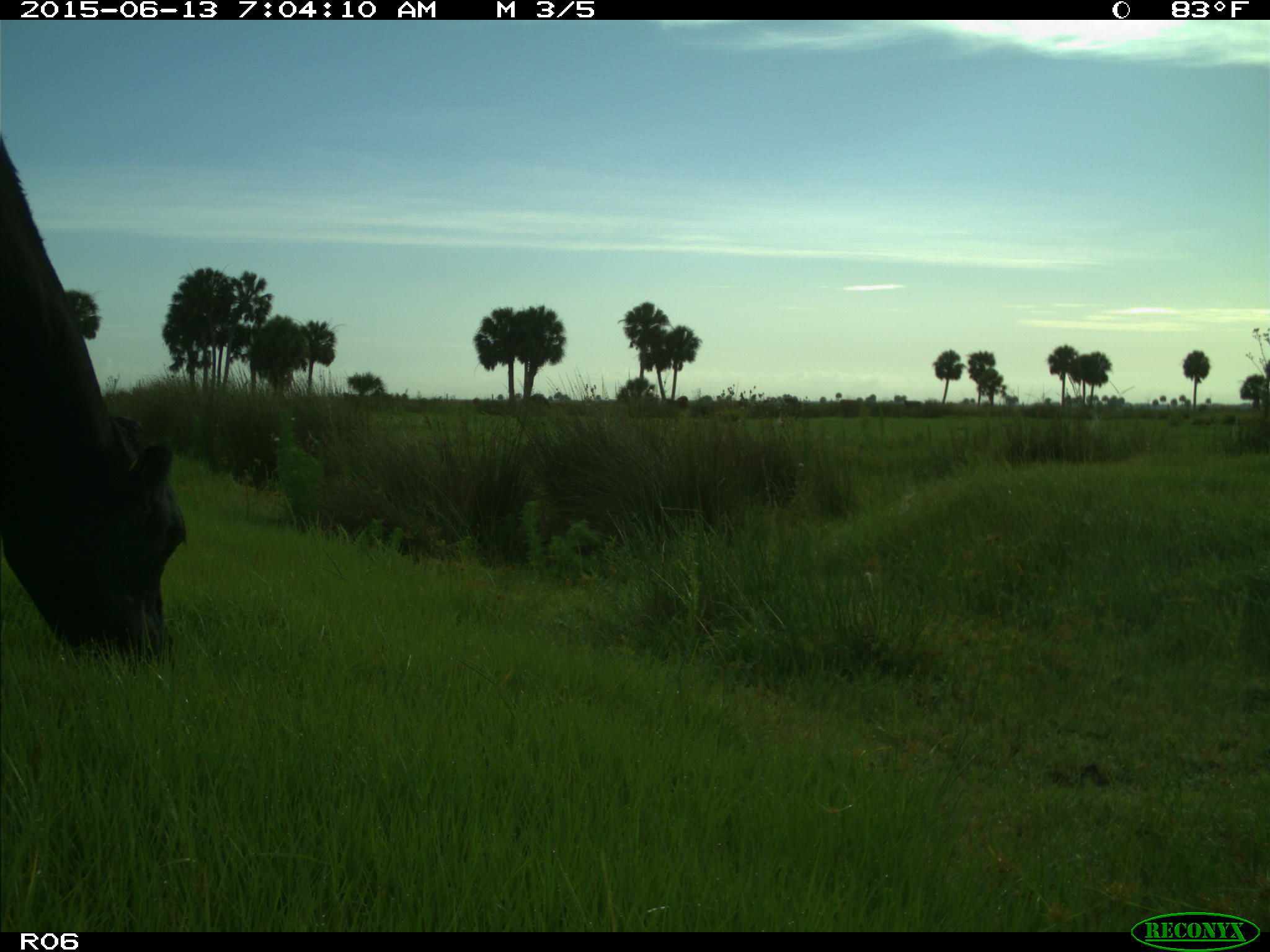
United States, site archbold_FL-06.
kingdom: Animalia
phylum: Chordata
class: Mammalia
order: Artiodactyla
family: Bovidae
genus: Bos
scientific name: Bos taurus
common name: domestic cow